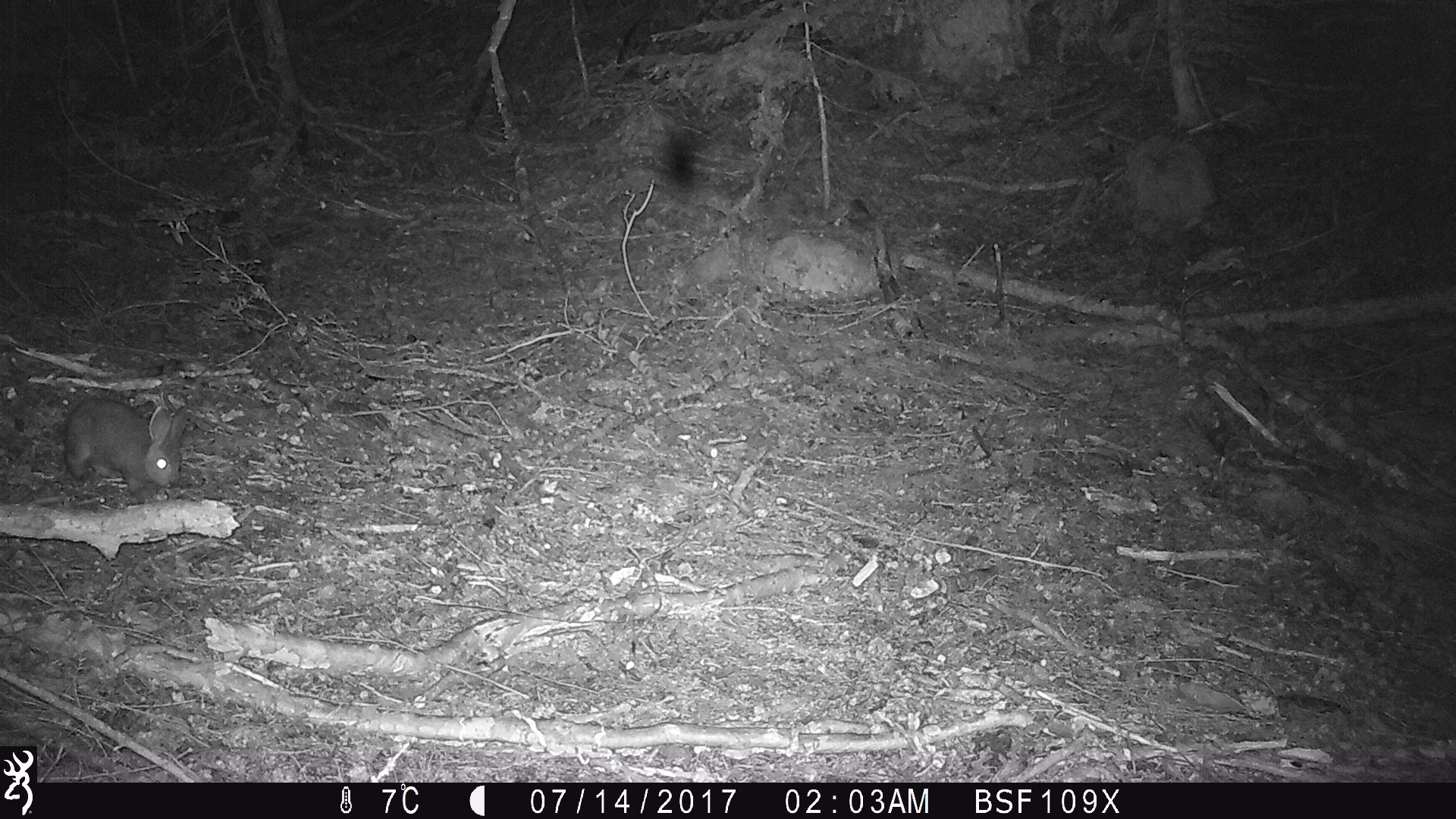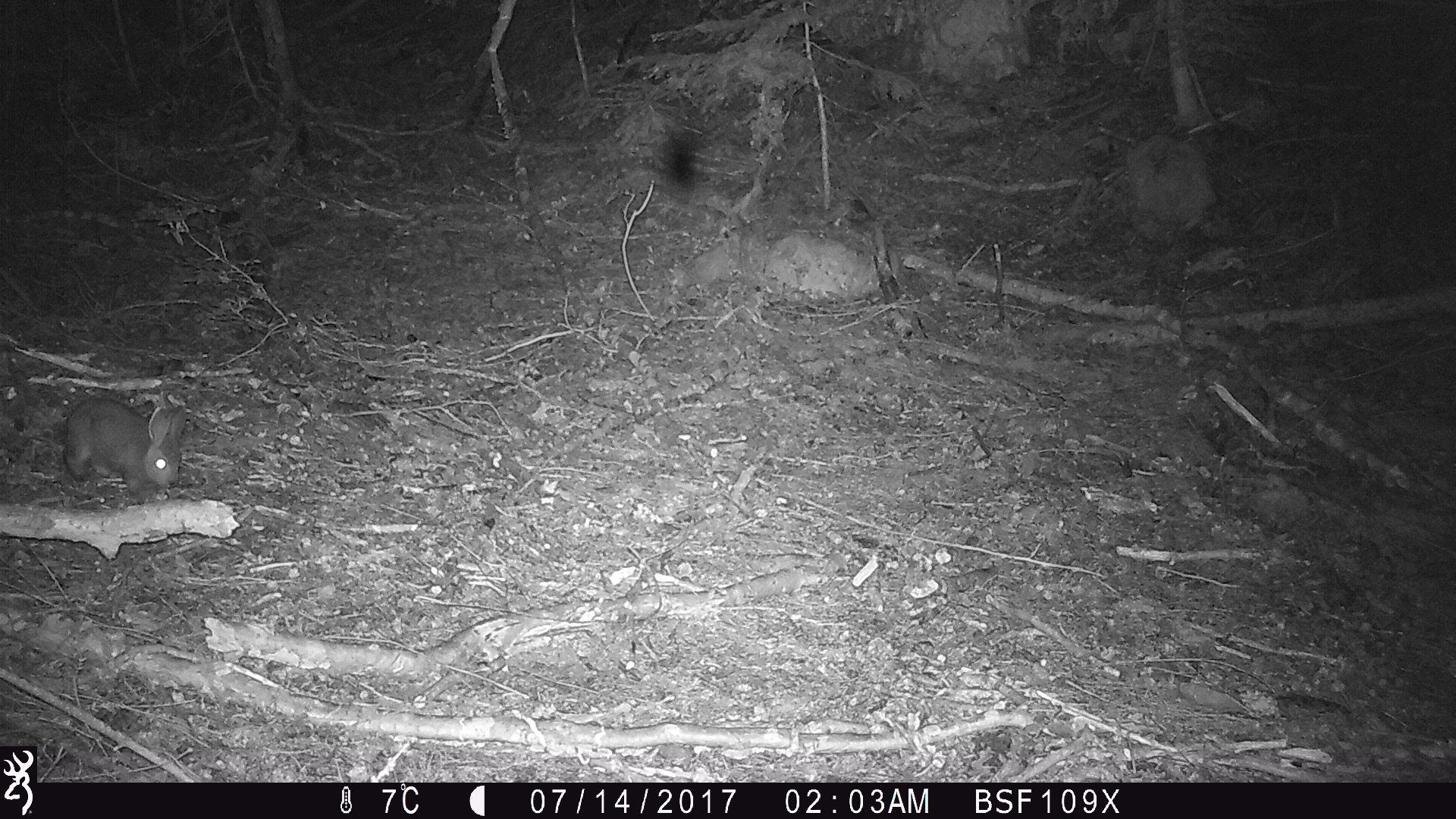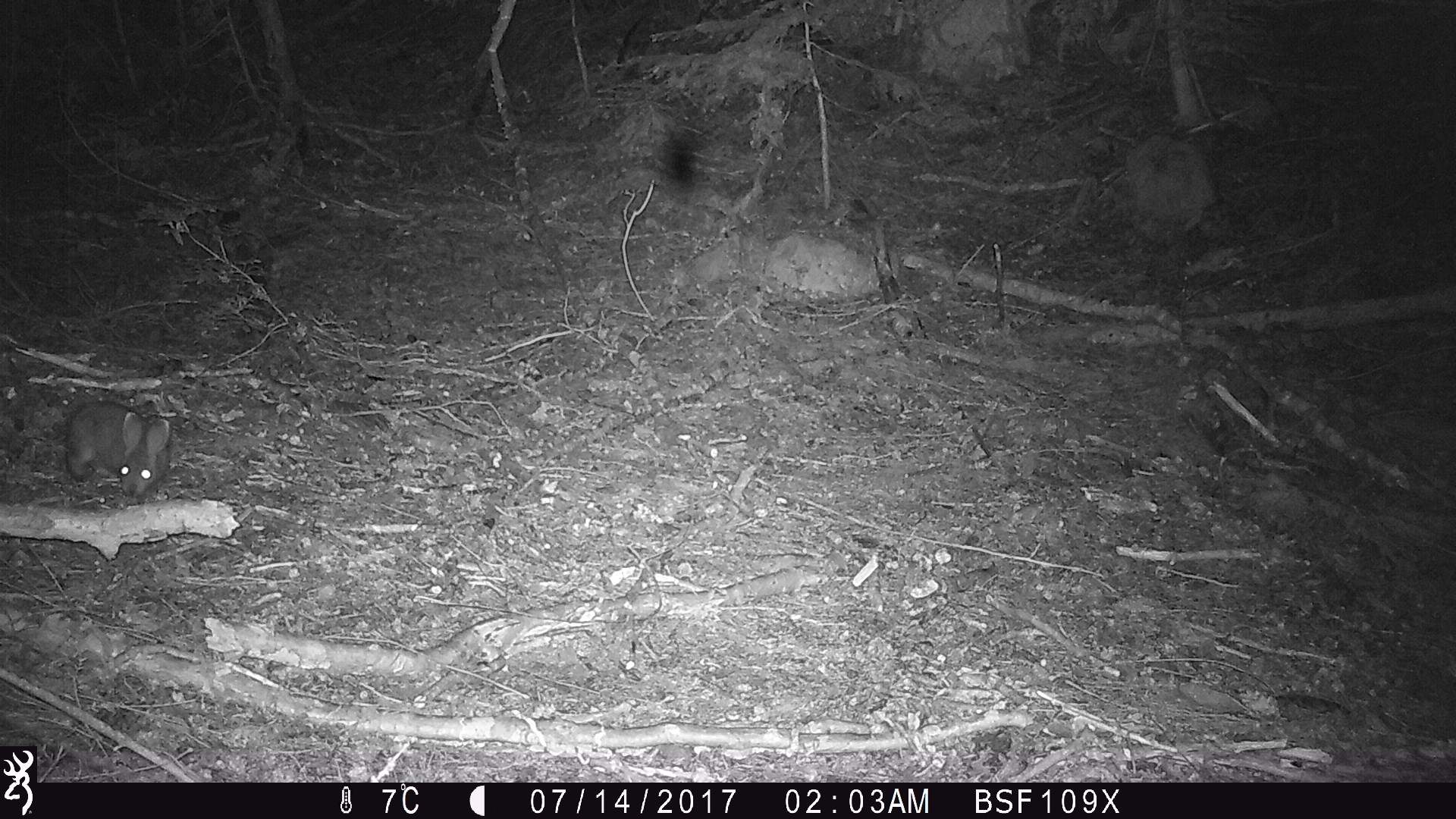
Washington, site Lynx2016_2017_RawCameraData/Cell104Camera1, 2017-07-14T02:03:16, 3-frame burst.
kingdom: Animalia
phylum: Chordata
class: Mammalia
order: Lagomorpha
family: Leporidae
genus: Lepus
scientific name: Lepus americanus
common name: snowshoe hare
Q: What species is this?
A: Lepus americanus (snowshoe hare).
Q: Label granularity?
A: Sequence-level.